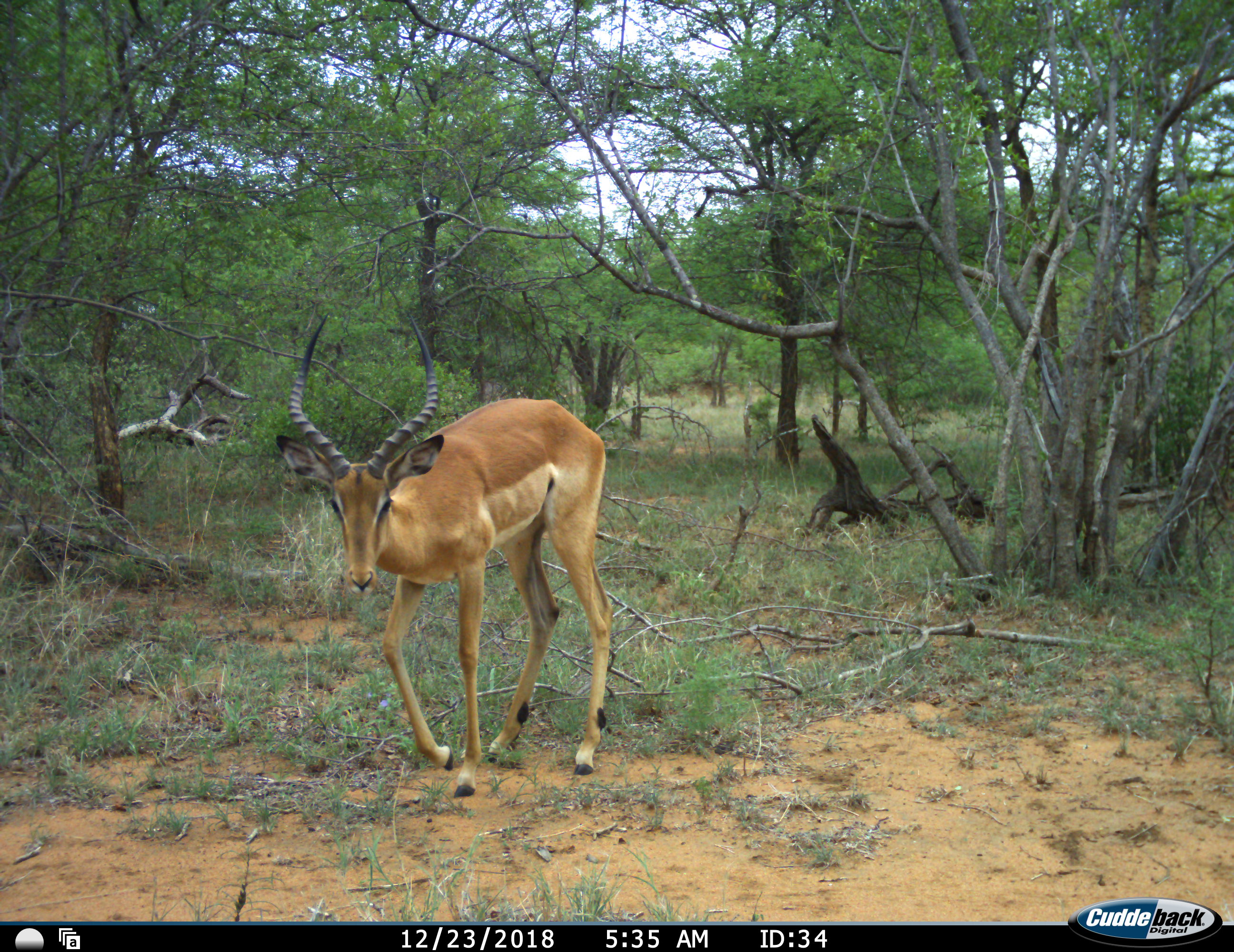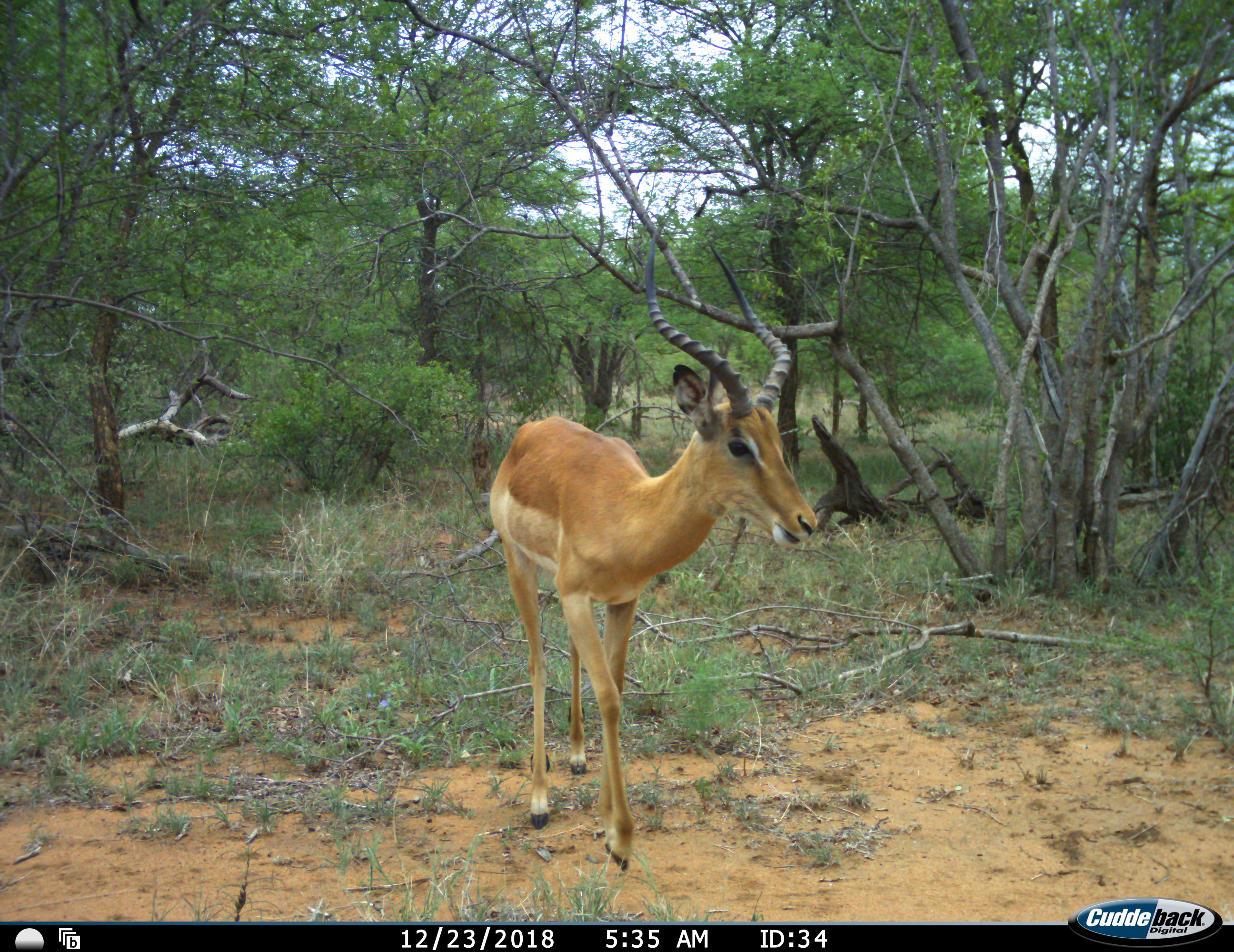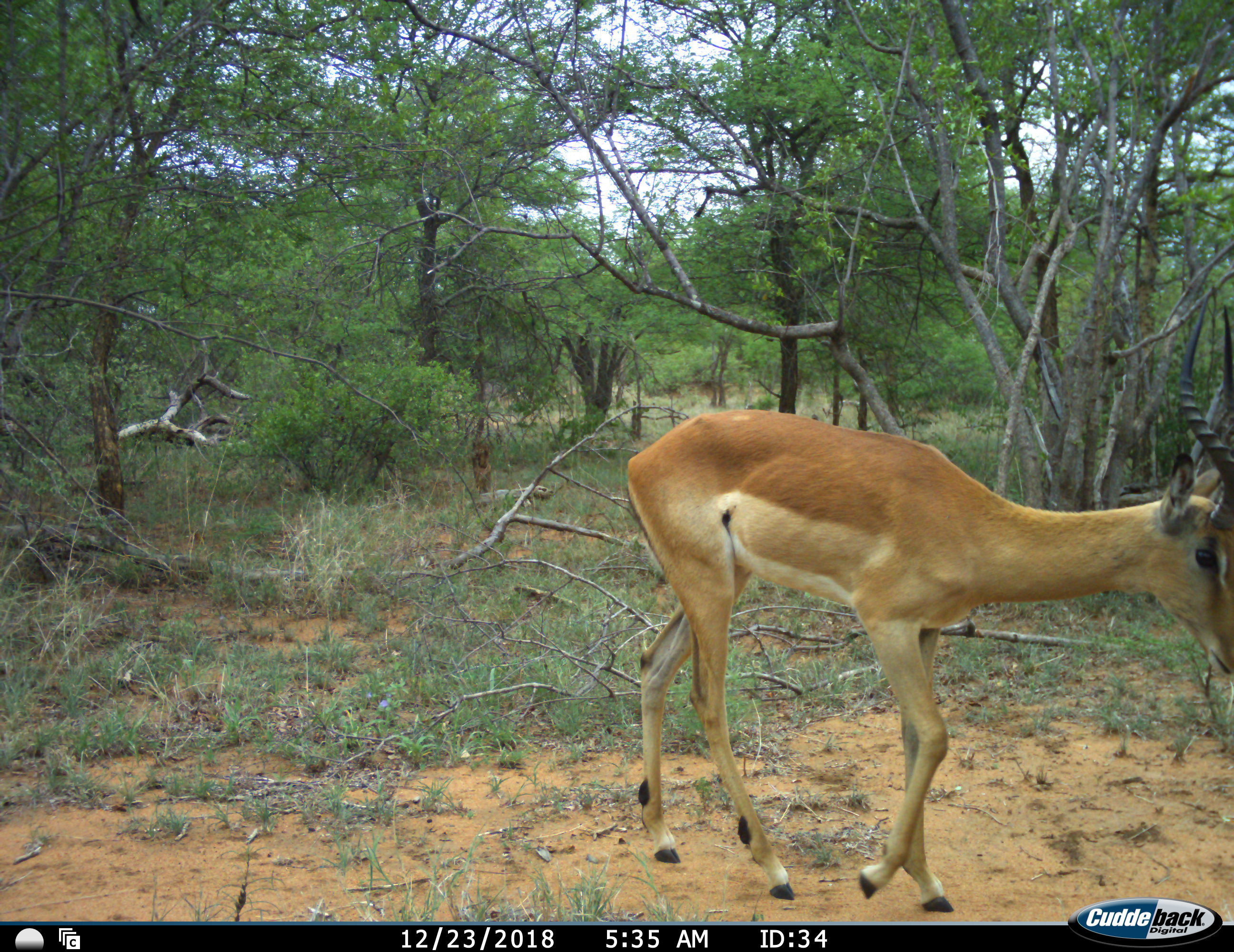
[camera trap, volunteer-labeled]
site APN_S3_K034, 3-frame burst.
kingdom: Animalia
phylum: Chordata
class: Mammalia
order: Artiodactyla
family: Bovidae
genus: Aepyceros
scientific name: Aepyceros melampus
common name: impala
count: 1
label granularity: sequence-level